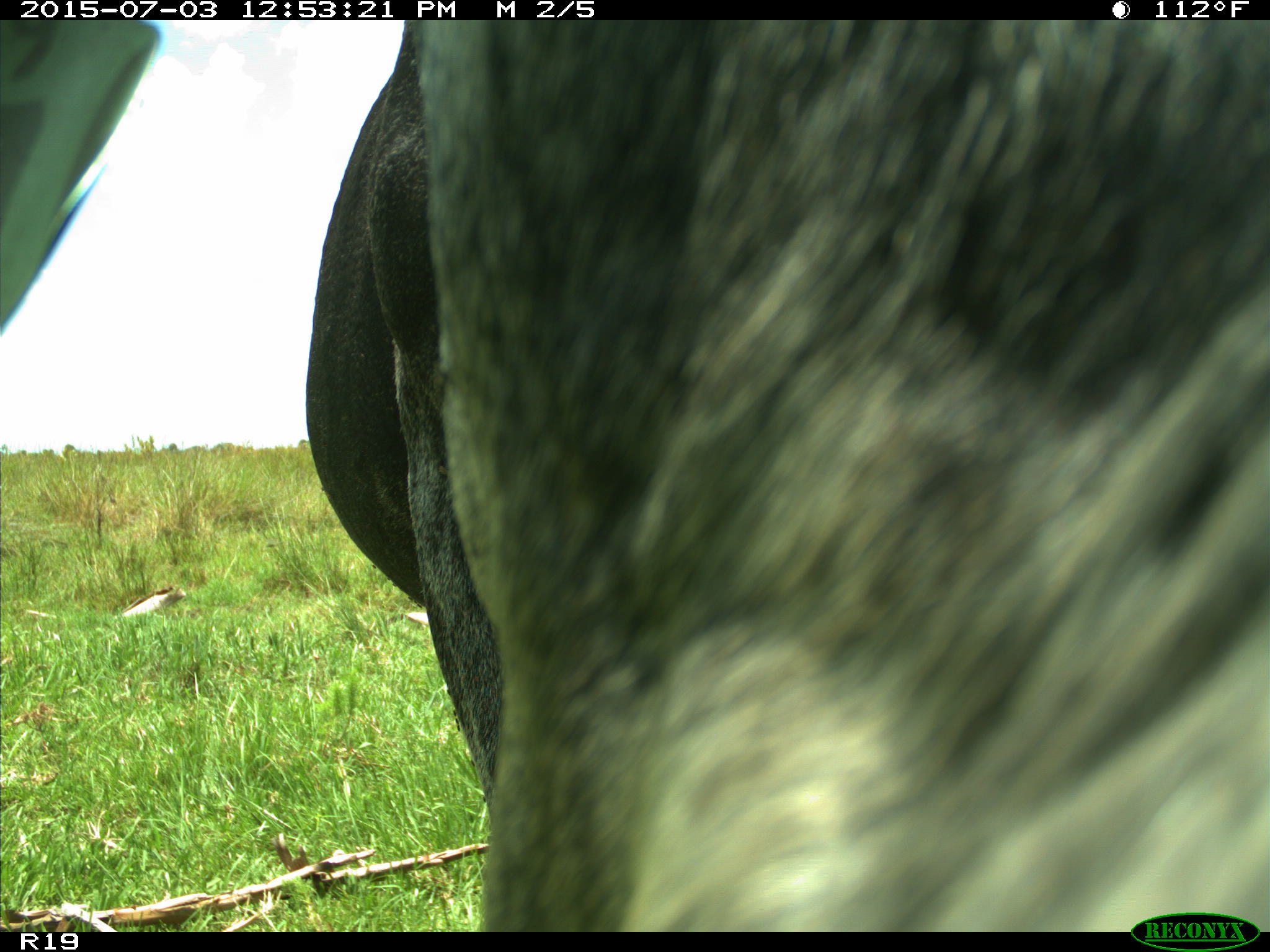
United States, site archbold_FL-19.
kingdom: Animalia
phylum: Chordata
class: Mammalia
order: Artiodactyla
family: Bovidae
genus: Bos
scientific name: Bos taurus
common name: domestic cow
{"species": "Bos taurus (domestic cow)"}